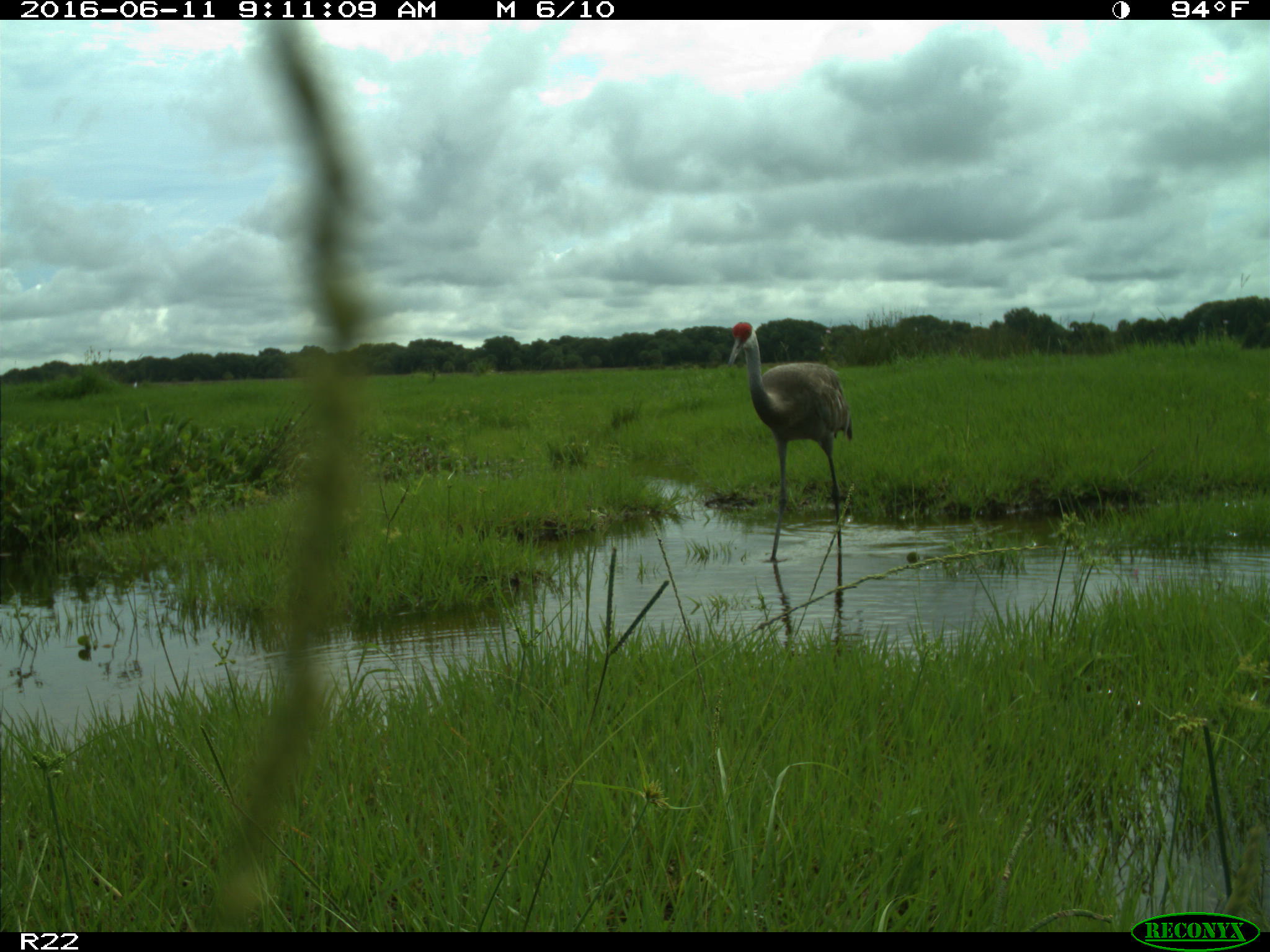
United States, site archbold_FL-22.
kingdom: Animalia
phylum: Chordata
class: Aves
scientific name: Aves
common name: birds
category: unidentified bird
Unidentified bird (birds) (Aves).